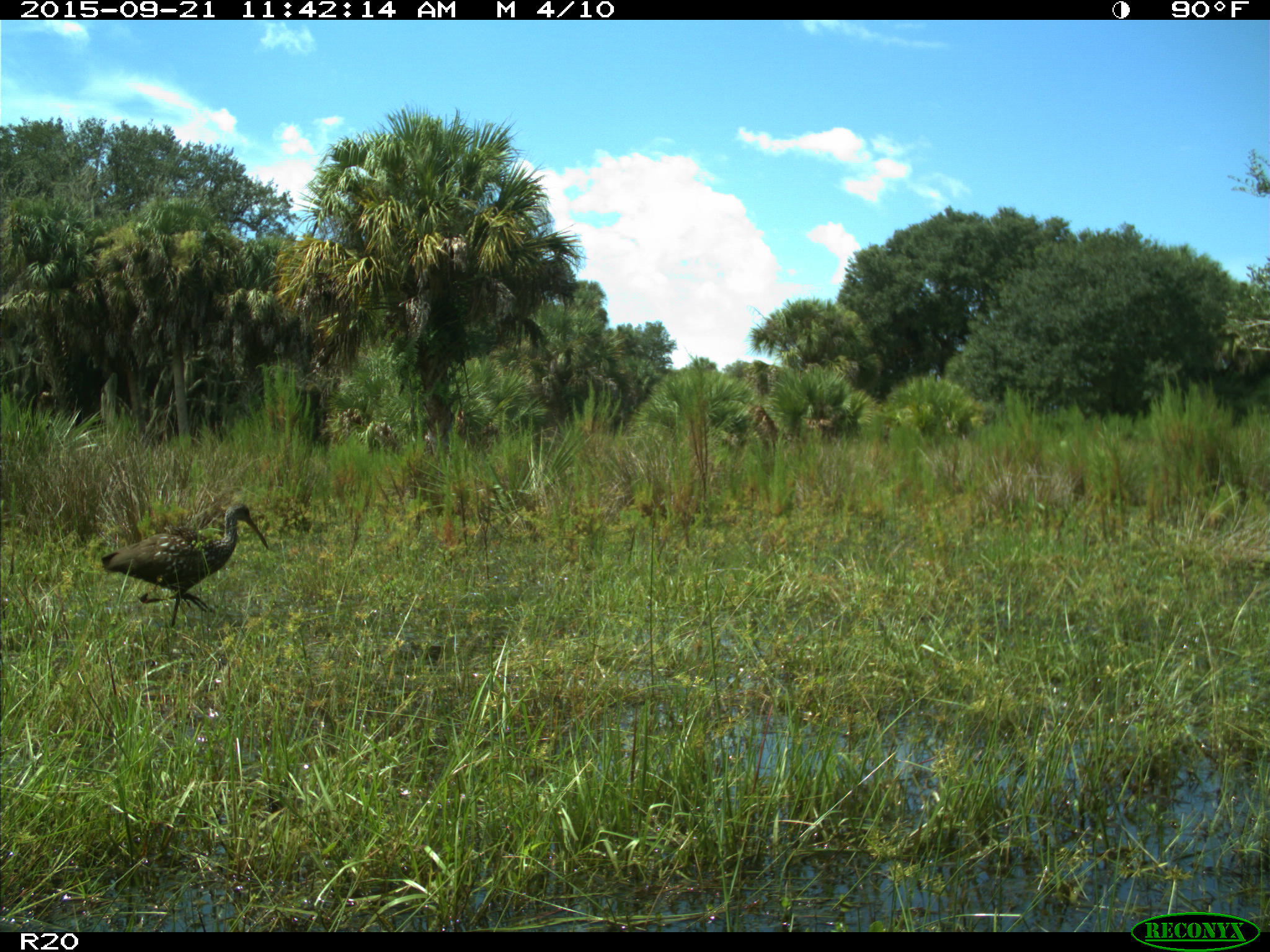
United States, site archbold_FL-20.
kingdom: Animalia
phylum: Chordata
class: Aves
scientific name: Aves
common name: birds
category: unidentified bird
Unidentified bird (birds) (Aves).